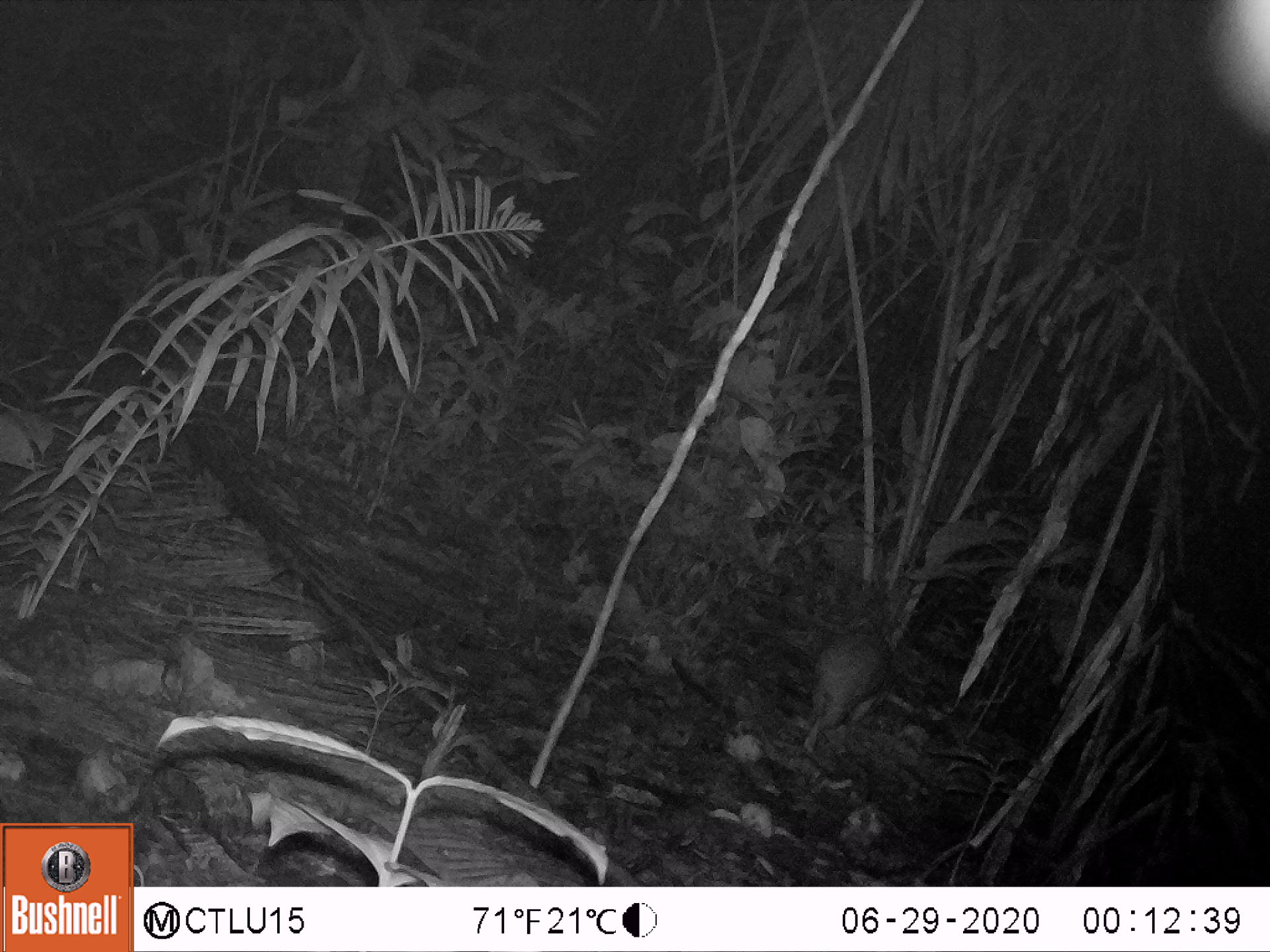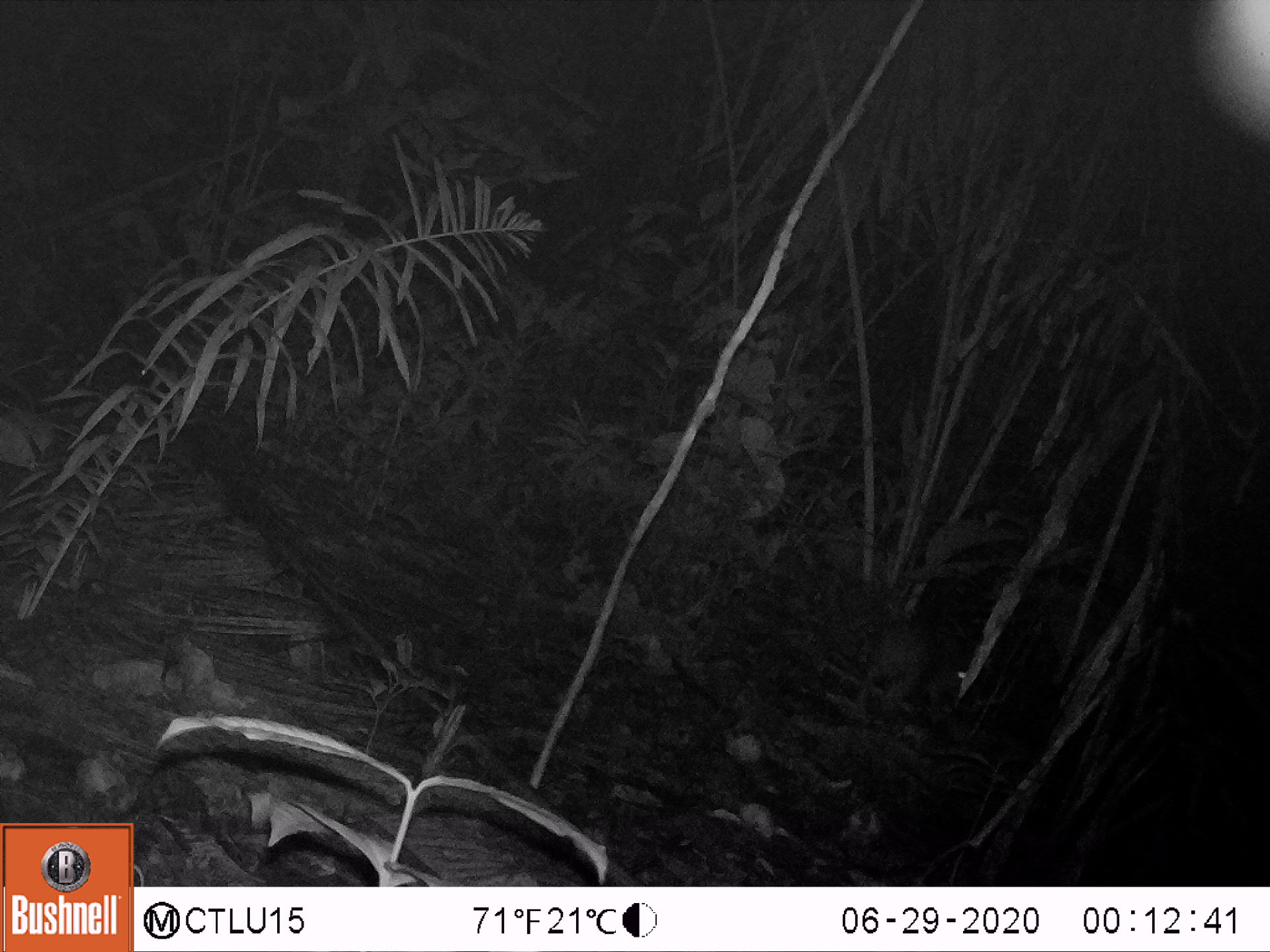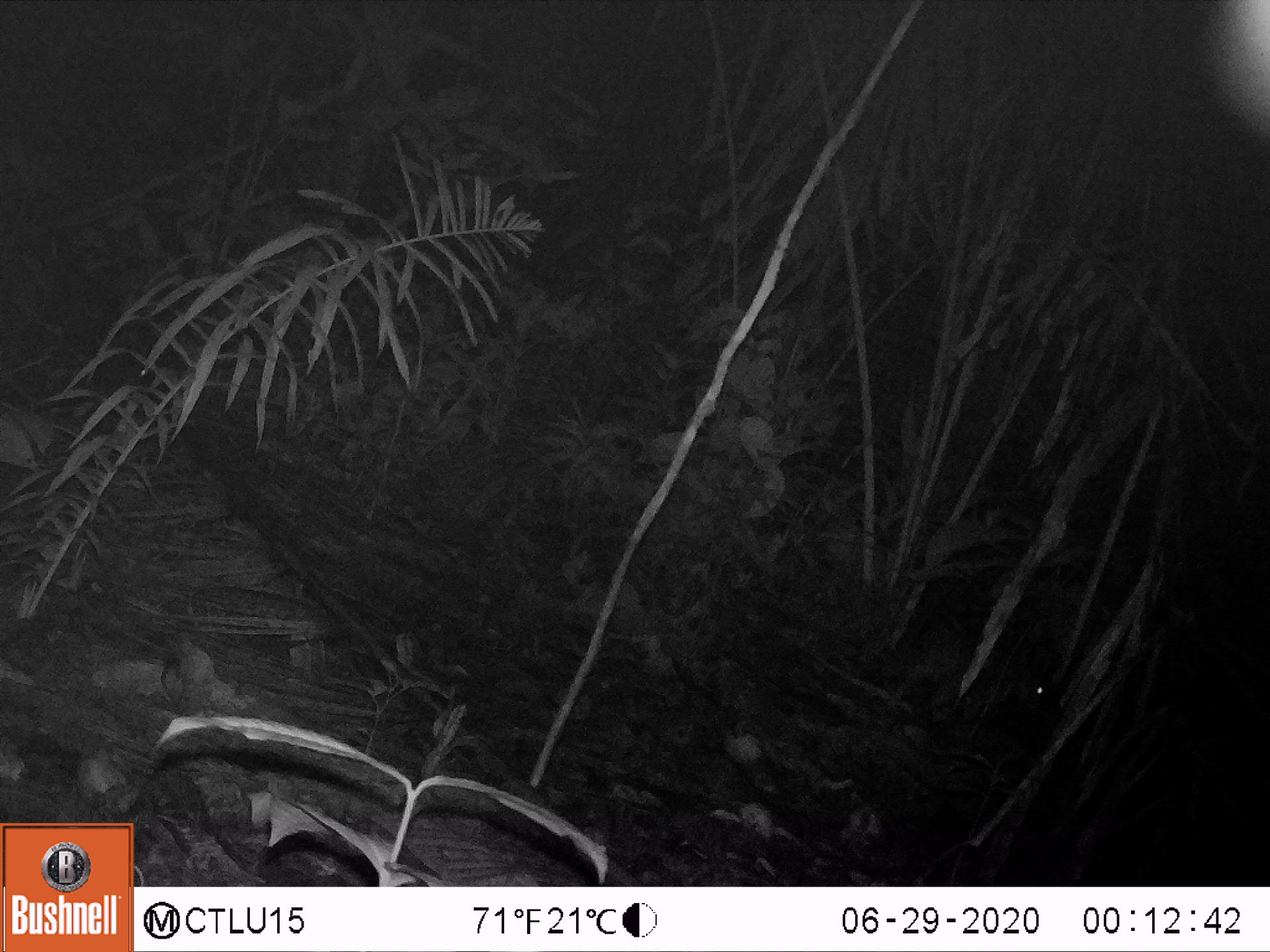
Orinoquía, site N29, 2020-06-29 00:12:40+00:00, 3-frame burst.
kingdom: Animalia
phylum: Chordata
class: Mammalia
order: Rodentia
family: Cuniculidae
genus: Cuniculus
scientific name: Cuniculus paca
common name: spotted paca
Spotted paca (Cuniculus paca).